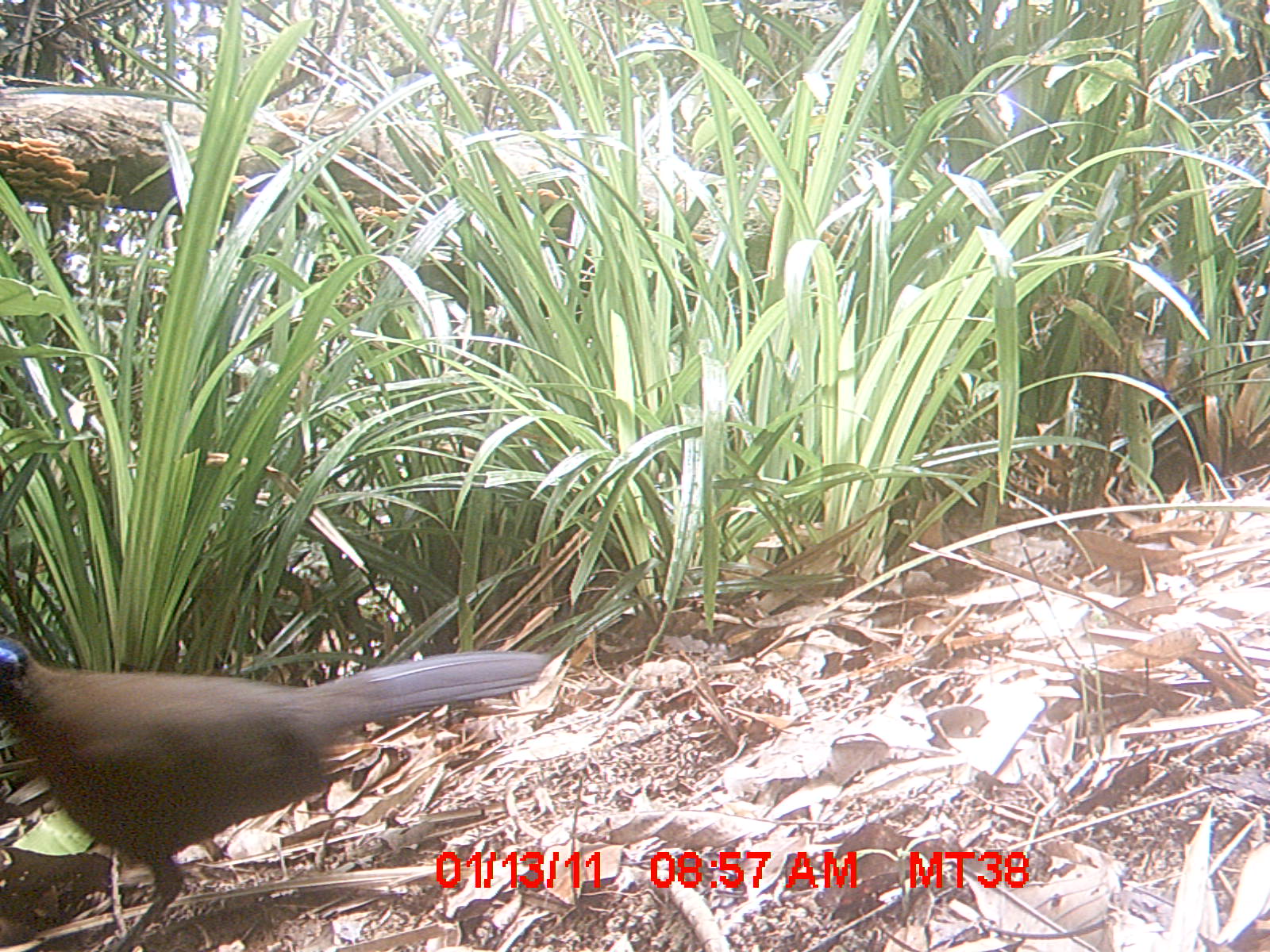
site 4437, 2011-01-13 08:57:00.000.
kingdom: Animalia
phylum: Chordata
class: Aves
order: Cuculiformes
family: Cuculidae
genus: Coua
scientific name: Coua serriana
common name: red-breasted coua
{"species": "Coua serriana (red-breasted coua)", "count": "1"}